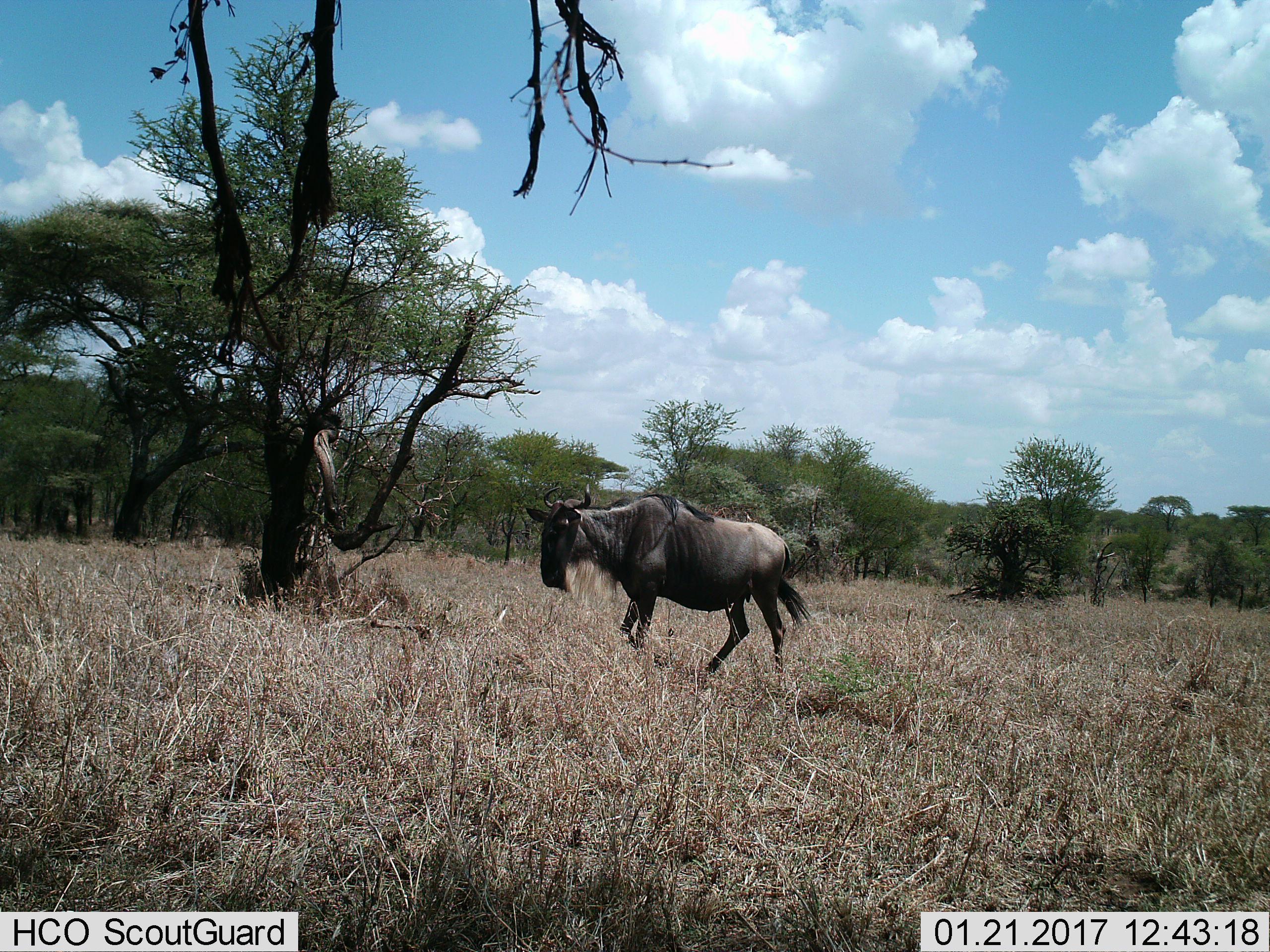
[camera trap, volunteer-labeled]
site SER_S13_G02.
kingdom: Animalia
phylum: Chordata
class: Mammalia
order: Artiodactyla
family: Bovidae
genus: Connochaetes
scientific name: Connochaetes taurinus taurinus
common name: blue wildebeest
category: wildebeestblue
Wildebeestblue (blue wildebeest) (Connochaetes taurinus taurinus), count 1. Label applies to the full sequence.